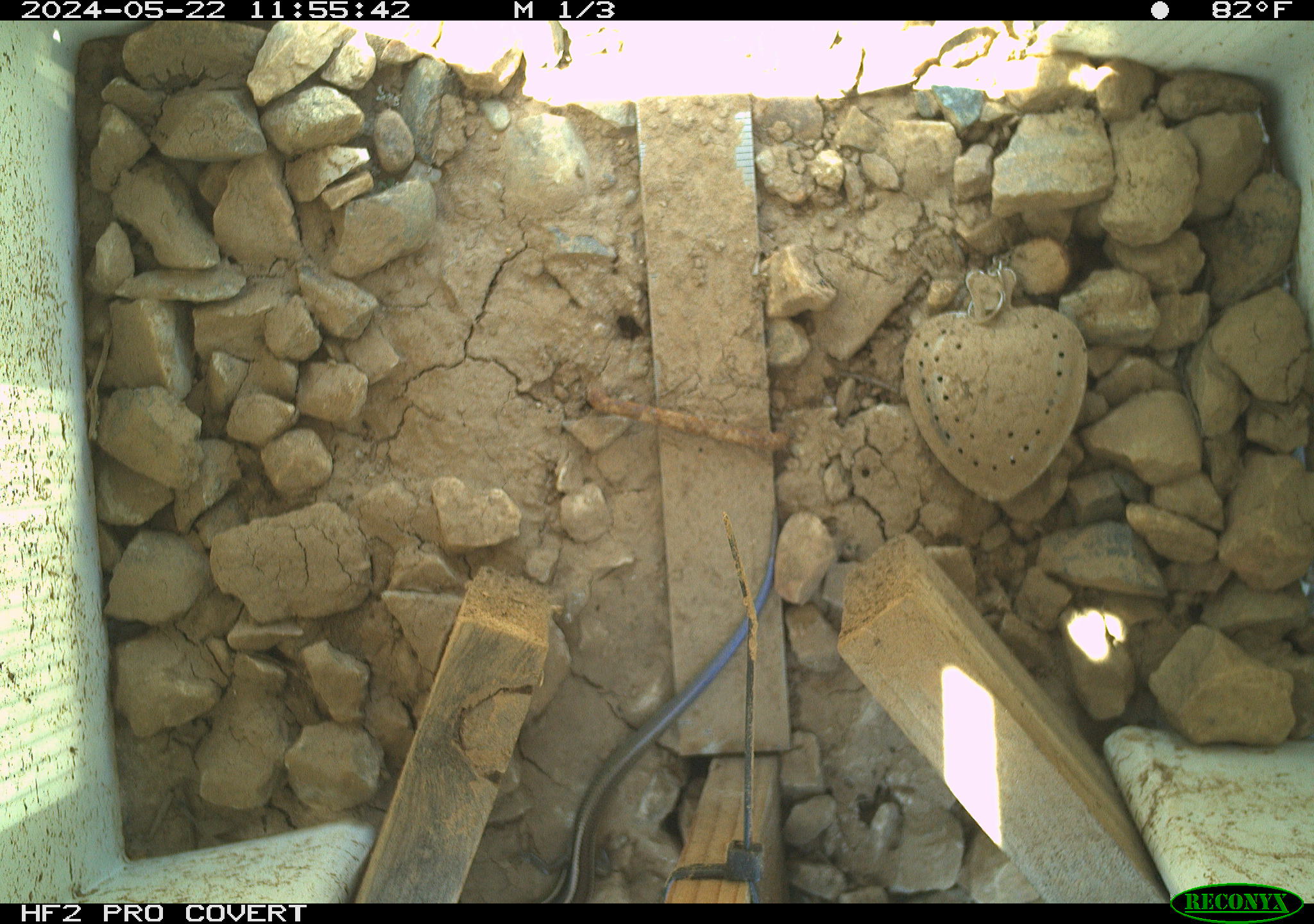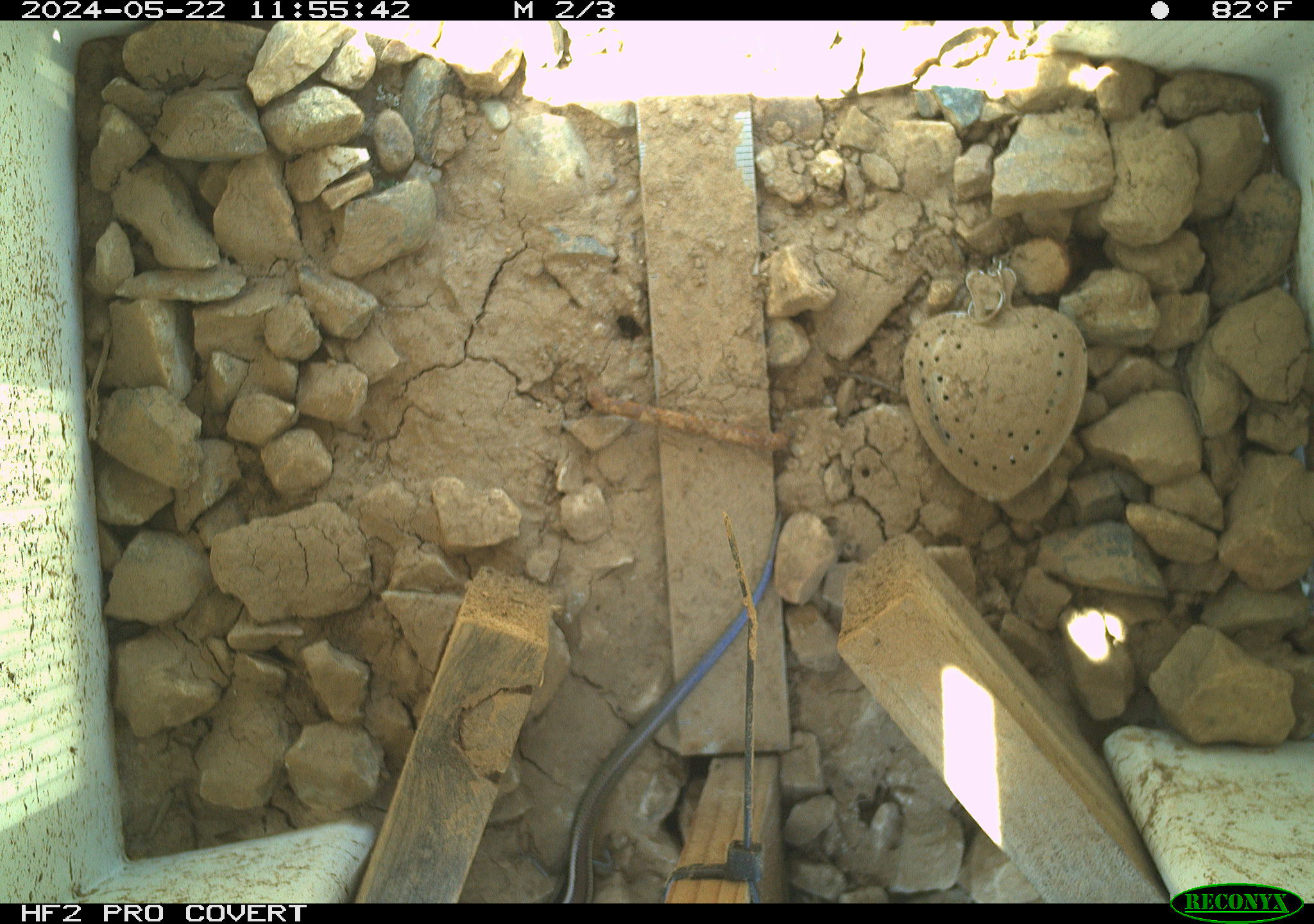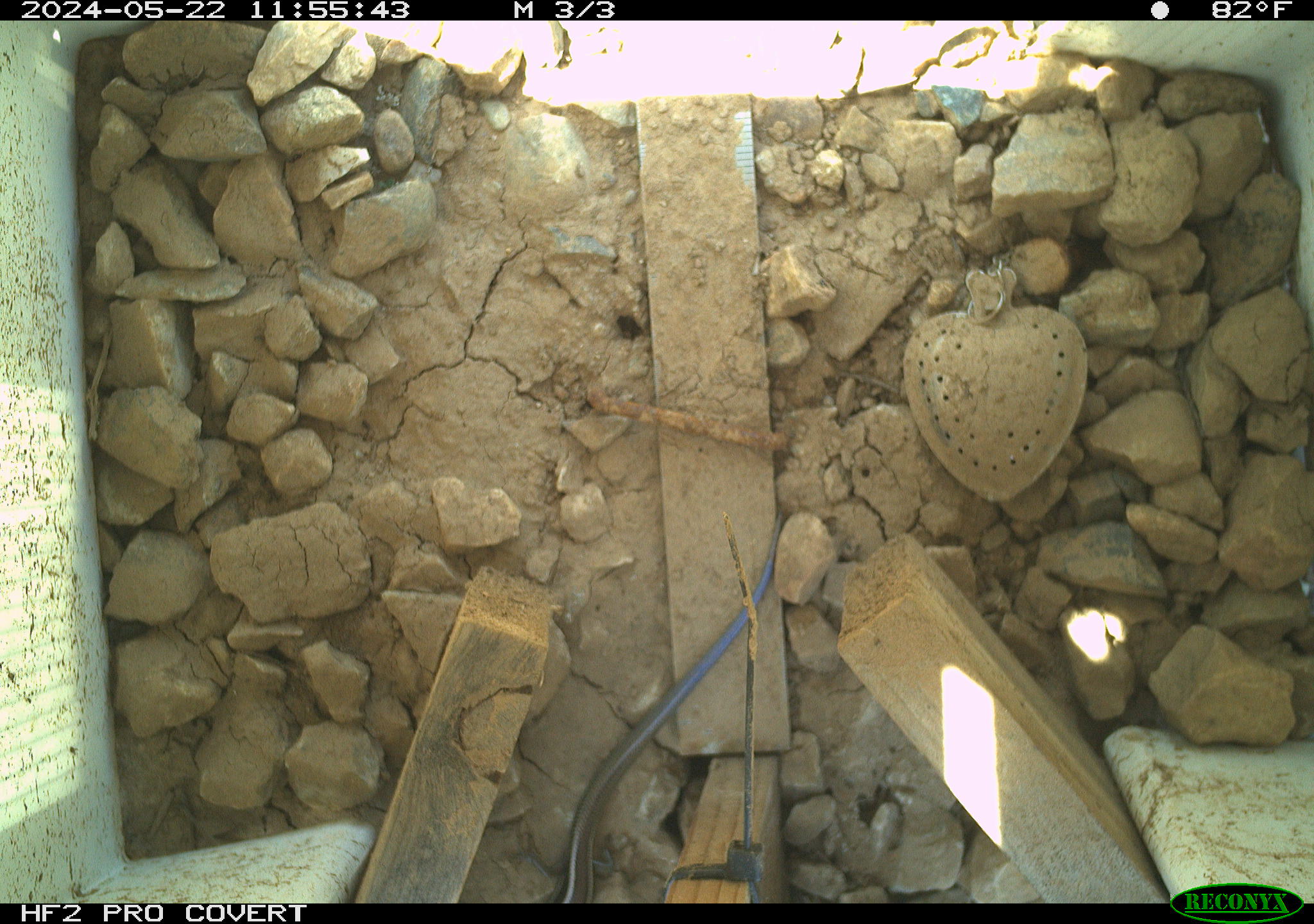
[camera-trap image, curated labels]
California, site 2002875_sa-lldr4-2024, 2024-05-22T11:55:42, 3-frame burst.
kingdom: Animalia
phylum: Chordata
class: Reptilia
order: Squamata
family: Scincidae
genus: Plestiodon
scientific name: Plestiodon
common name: blue-tailed skinks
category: plestiodon species